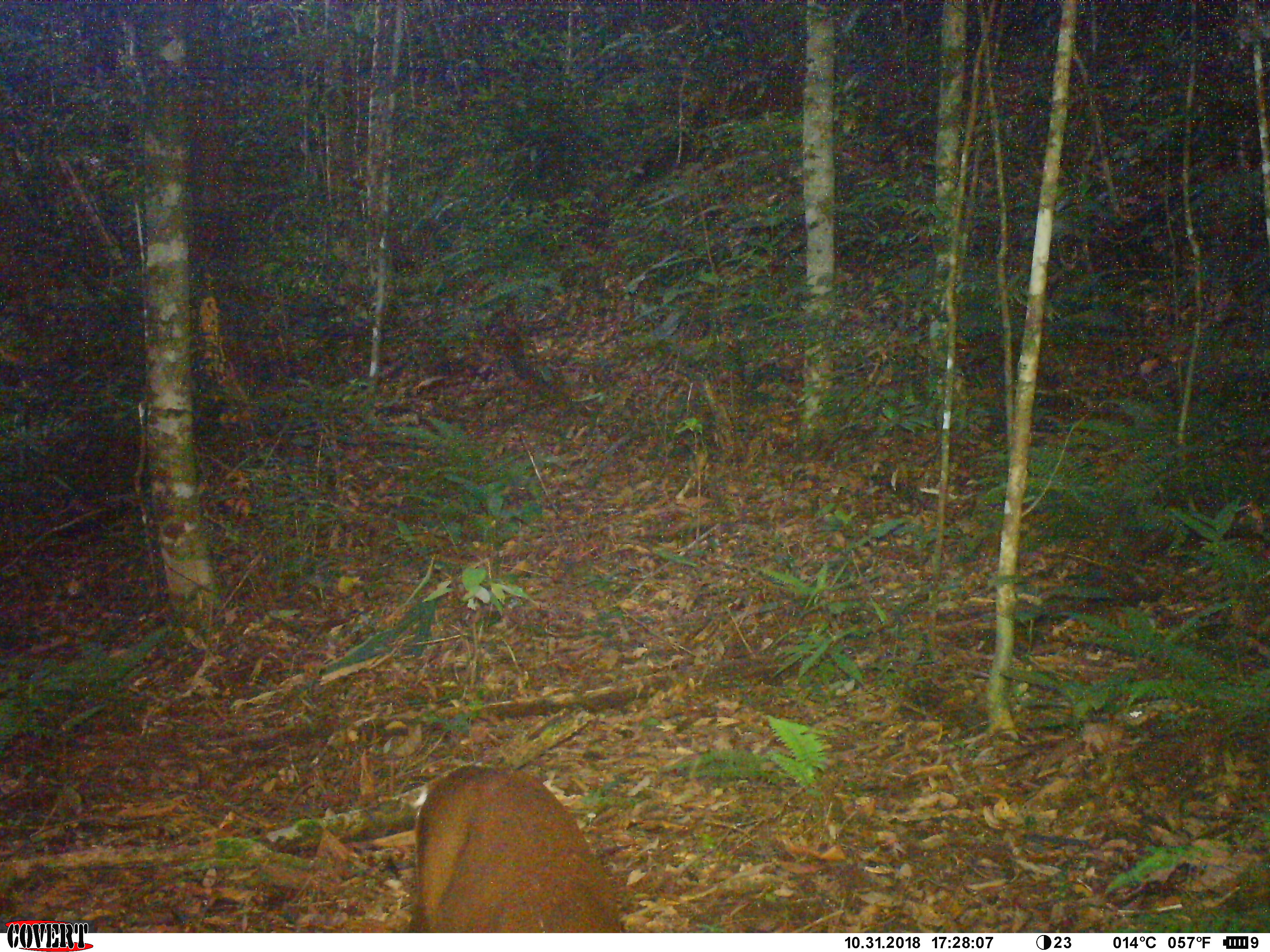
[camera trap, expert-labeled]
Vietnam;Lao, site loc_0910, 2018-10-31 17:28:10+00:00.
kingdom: Animalia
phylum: Chordata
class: Mammalia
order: Artiodactyla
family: Cervidae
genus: Muntiacus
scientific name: Muntiacus rooseveltorum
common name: roosevelt's muntjac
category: roosevelts muntjac group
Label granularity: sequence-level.